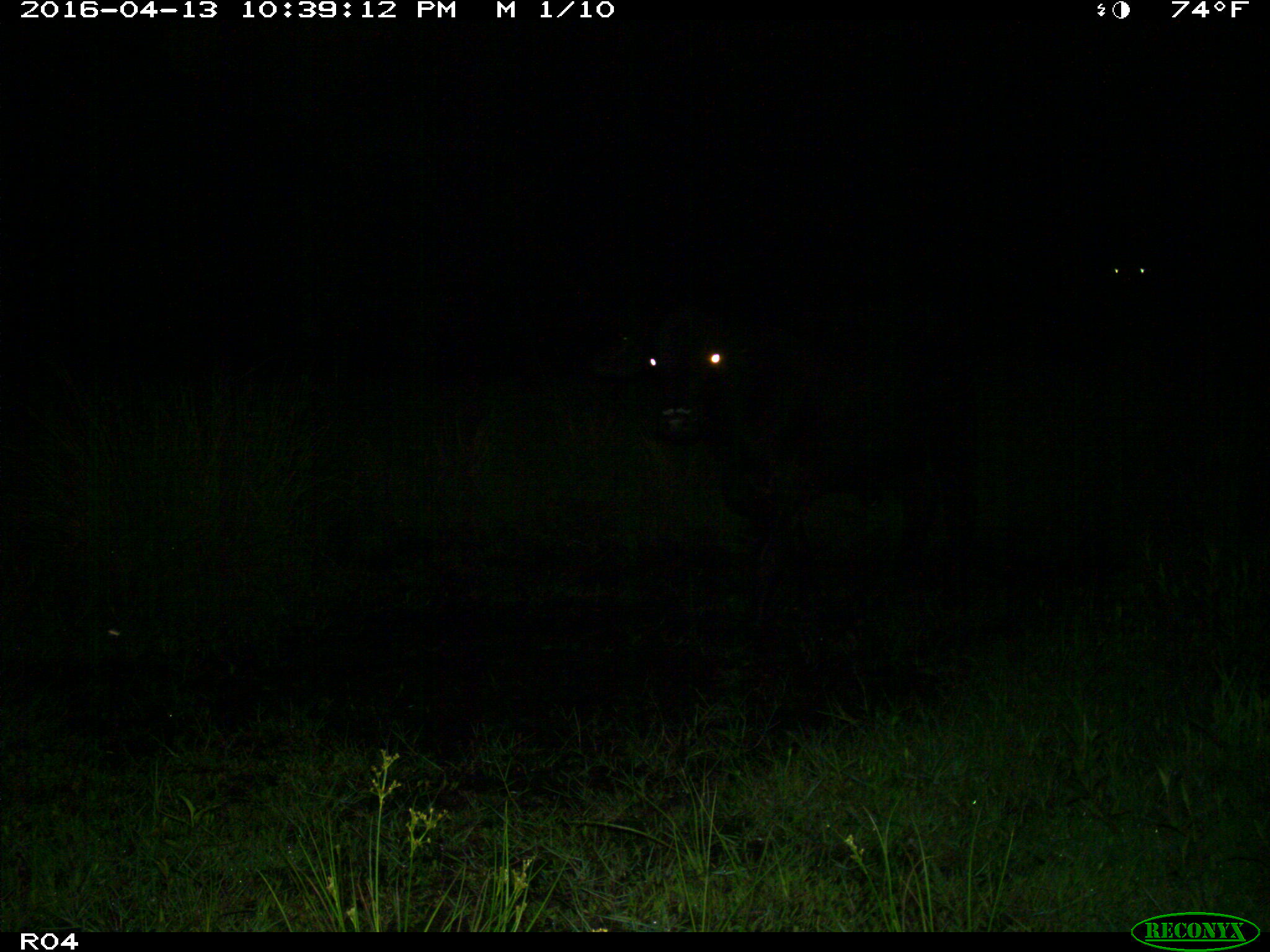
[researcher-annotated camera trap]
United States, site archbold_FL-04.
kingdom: Animalia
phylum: Chordata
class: Mammalia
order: Artiodactyla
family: Bovidae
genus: Bos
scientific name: Bos taurus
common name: domestic cow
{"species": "Bos taurus (domestic cow)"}